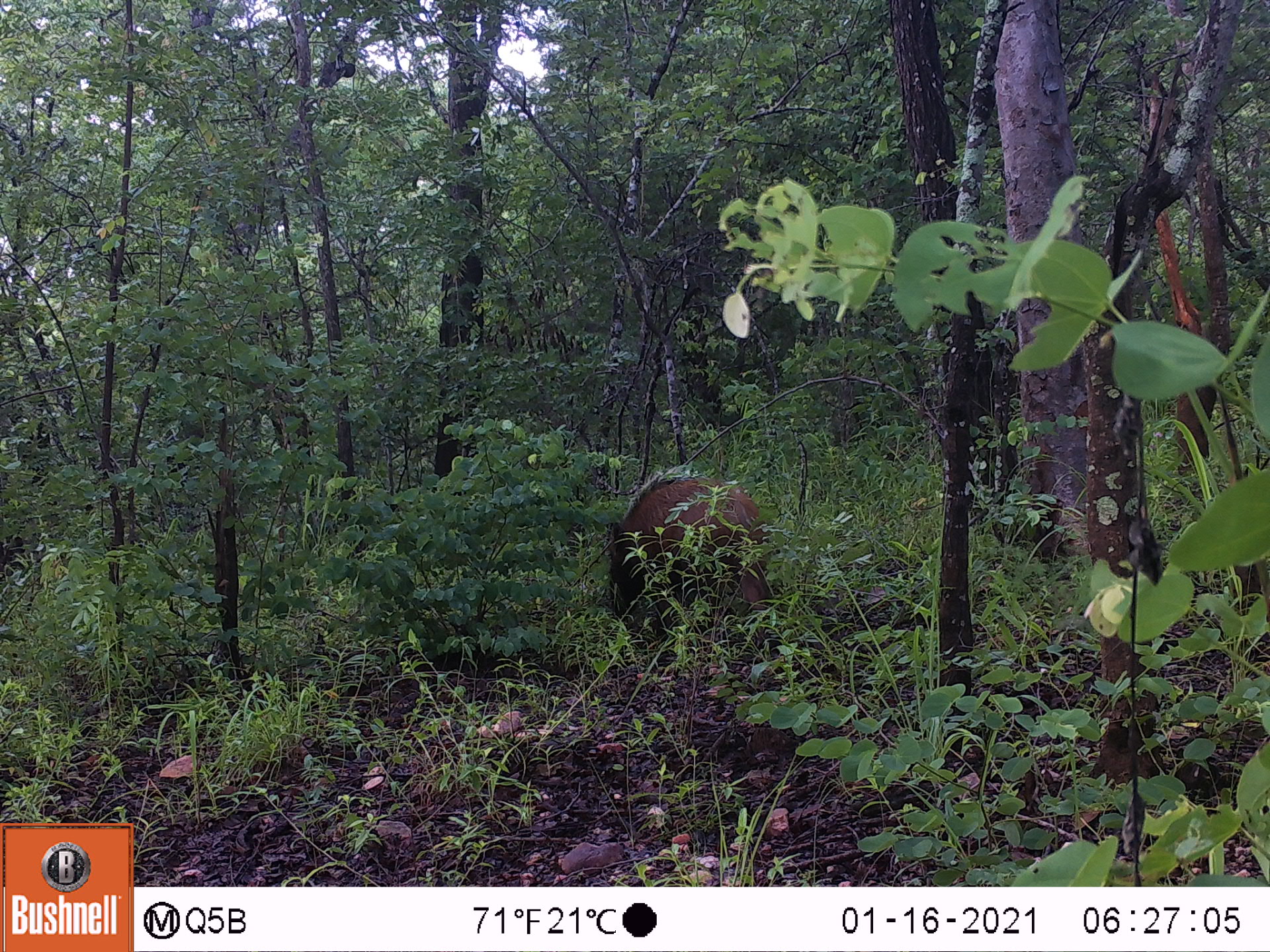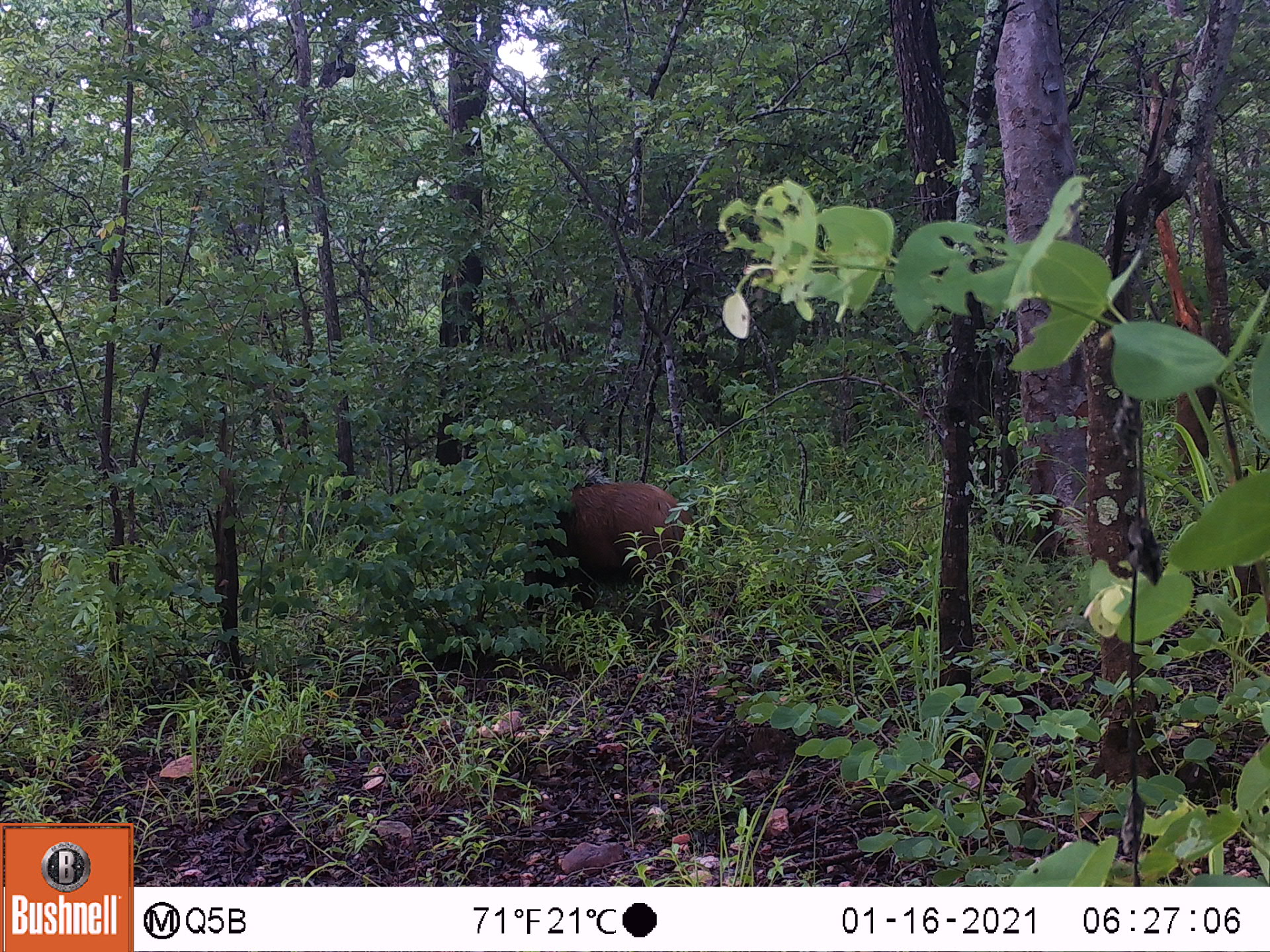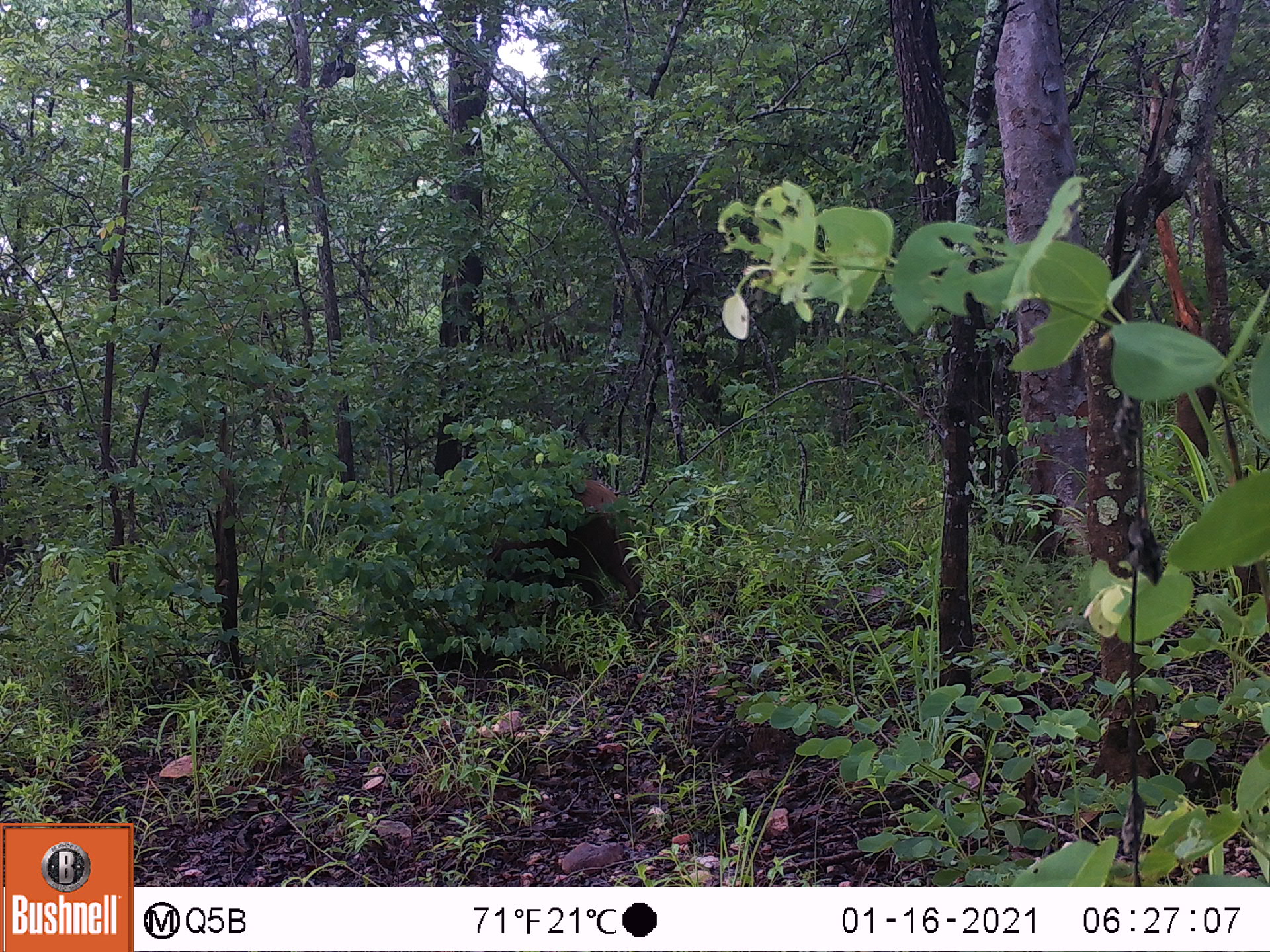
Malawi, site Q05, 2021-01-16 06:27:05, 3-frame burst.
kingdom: Animalia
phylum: Chordata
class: Mammalia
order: Artiodactyla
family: Suidae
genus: Potamochoerus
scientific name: Potamochoerus larvatus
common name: bushpig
Bushpig (Potamochoerus larvatus), count 1.